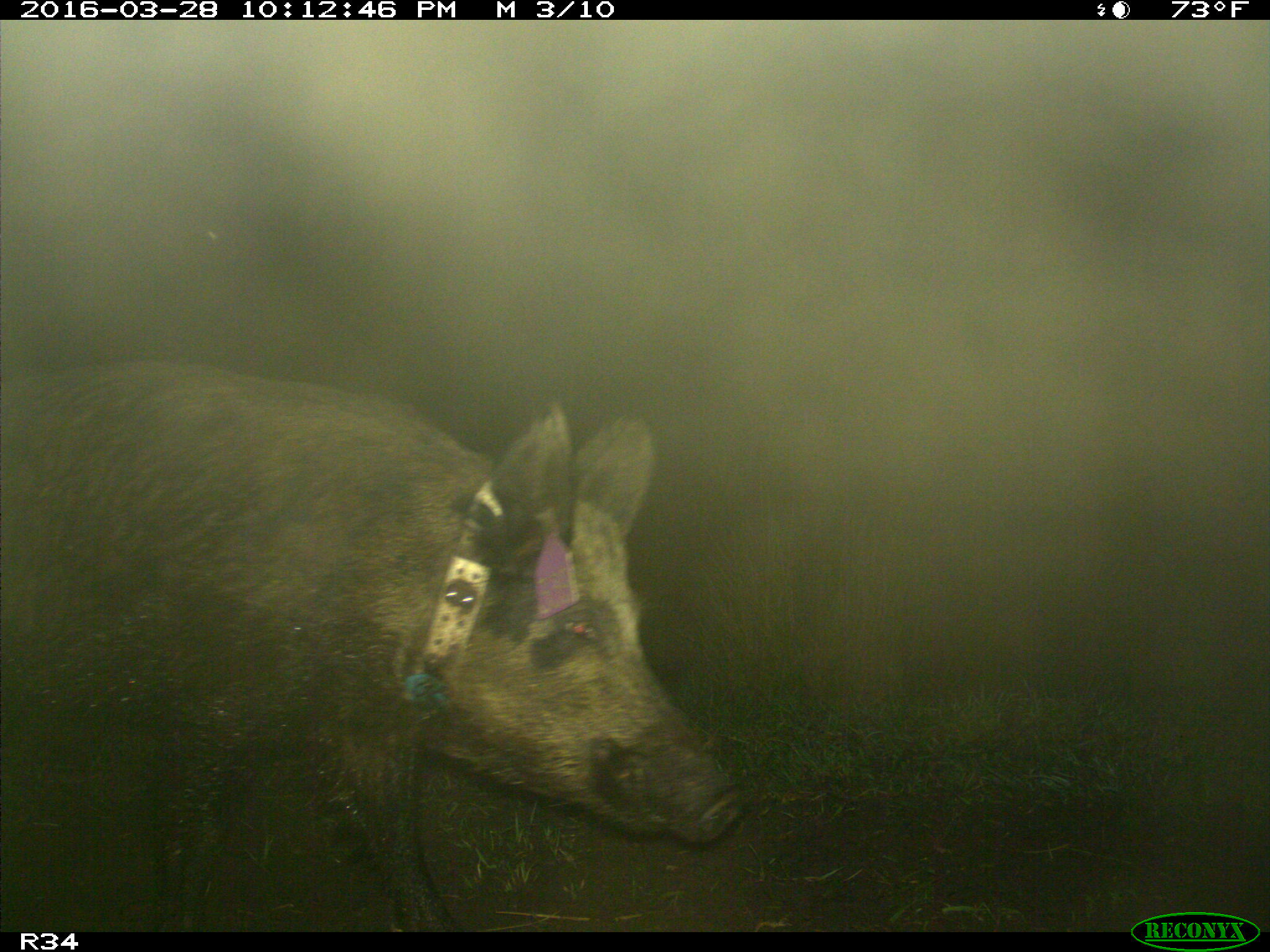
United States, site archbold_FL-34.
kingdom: Animalia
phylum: Chordata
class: Mammalia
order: Artiodactyla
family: Suidae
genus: Sus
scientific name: Sus scrofa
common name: wild boar